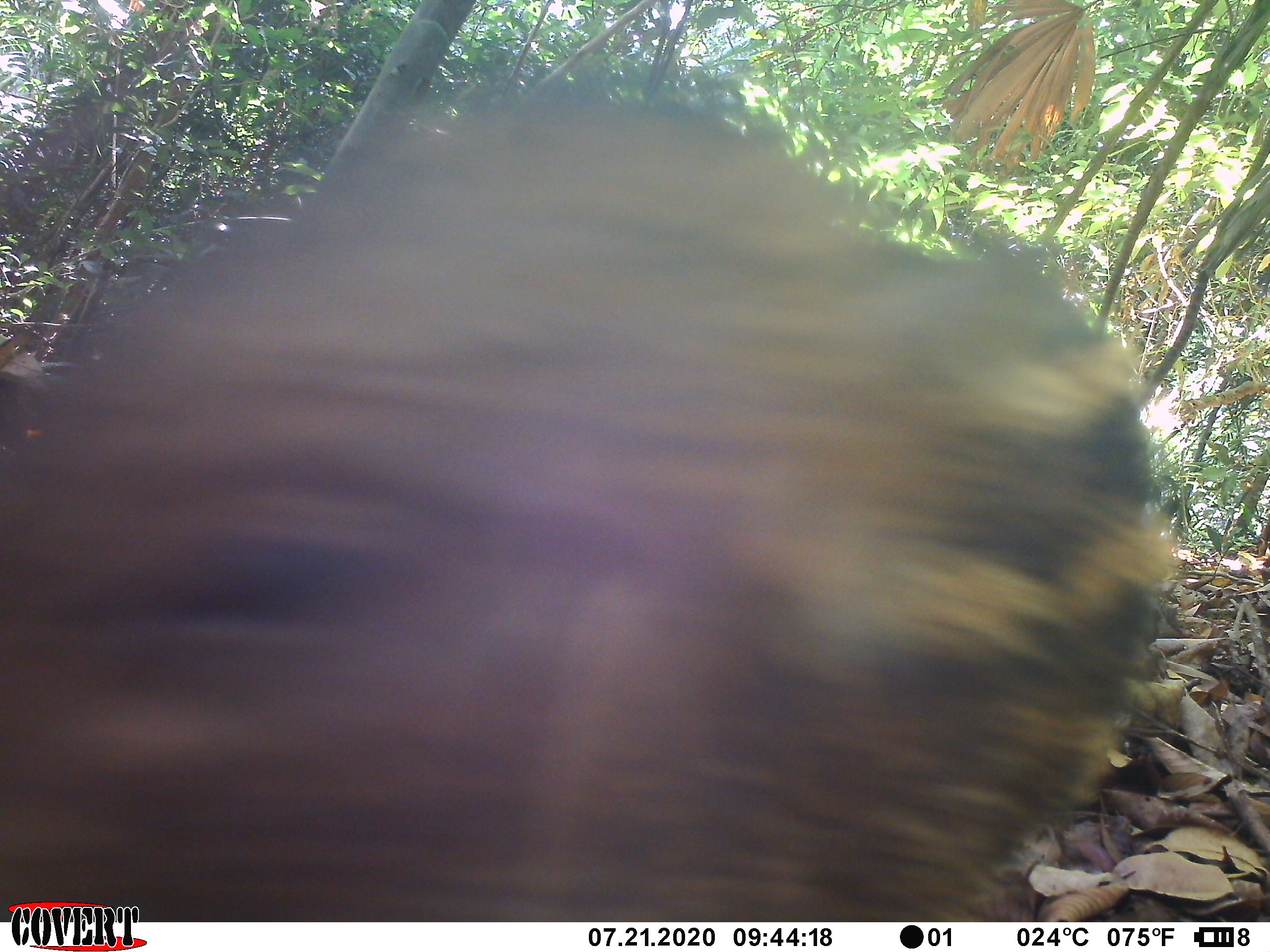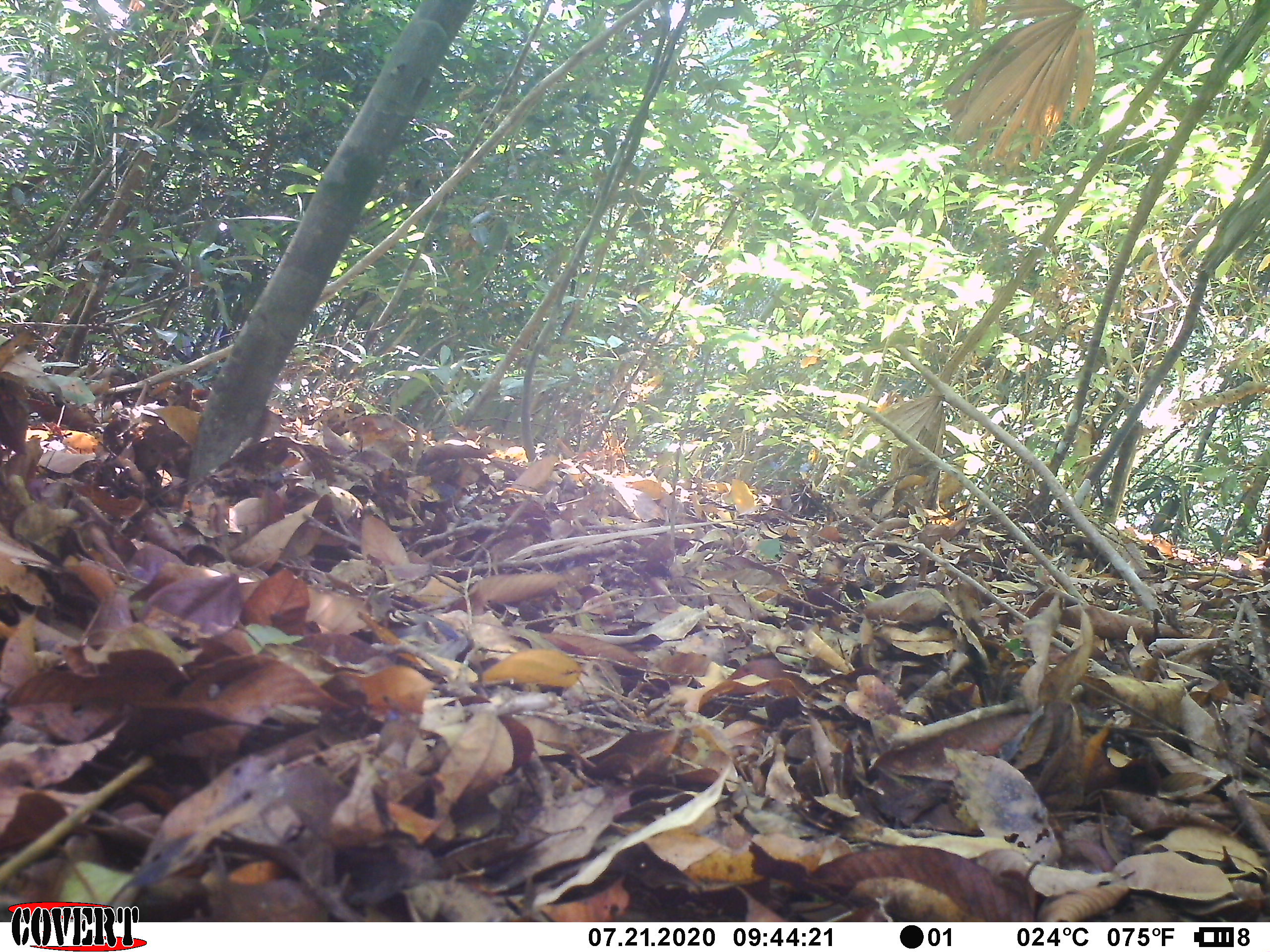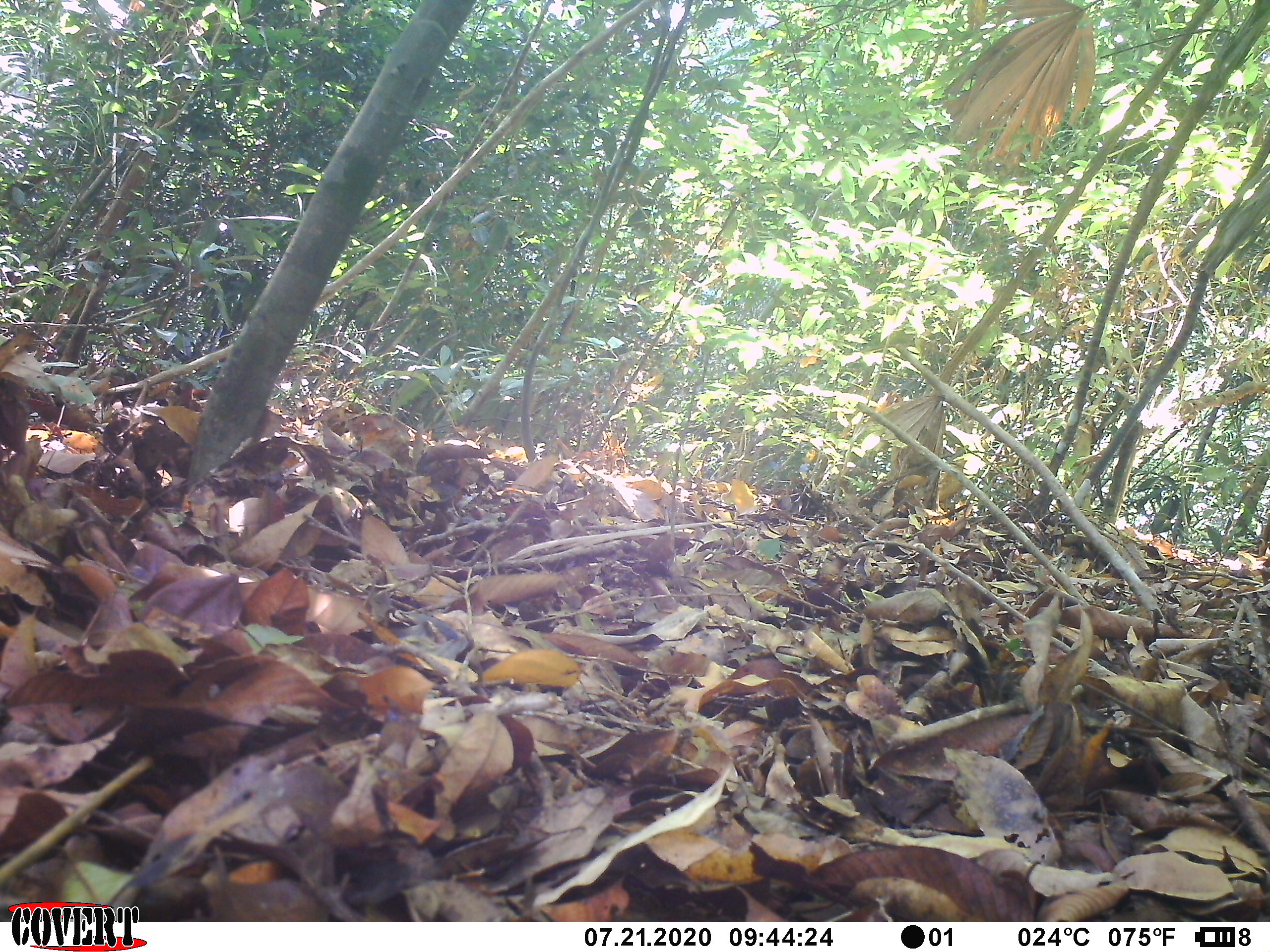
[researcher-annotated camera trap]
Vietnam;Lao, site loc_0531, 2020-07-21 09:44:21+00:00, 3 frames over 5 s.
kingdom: Animalia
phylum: Chordata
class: Mammalia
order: Artiodactyla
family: Suidae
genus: Sus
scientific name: Sus scrofa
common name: eurasian wild pig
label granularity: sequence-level